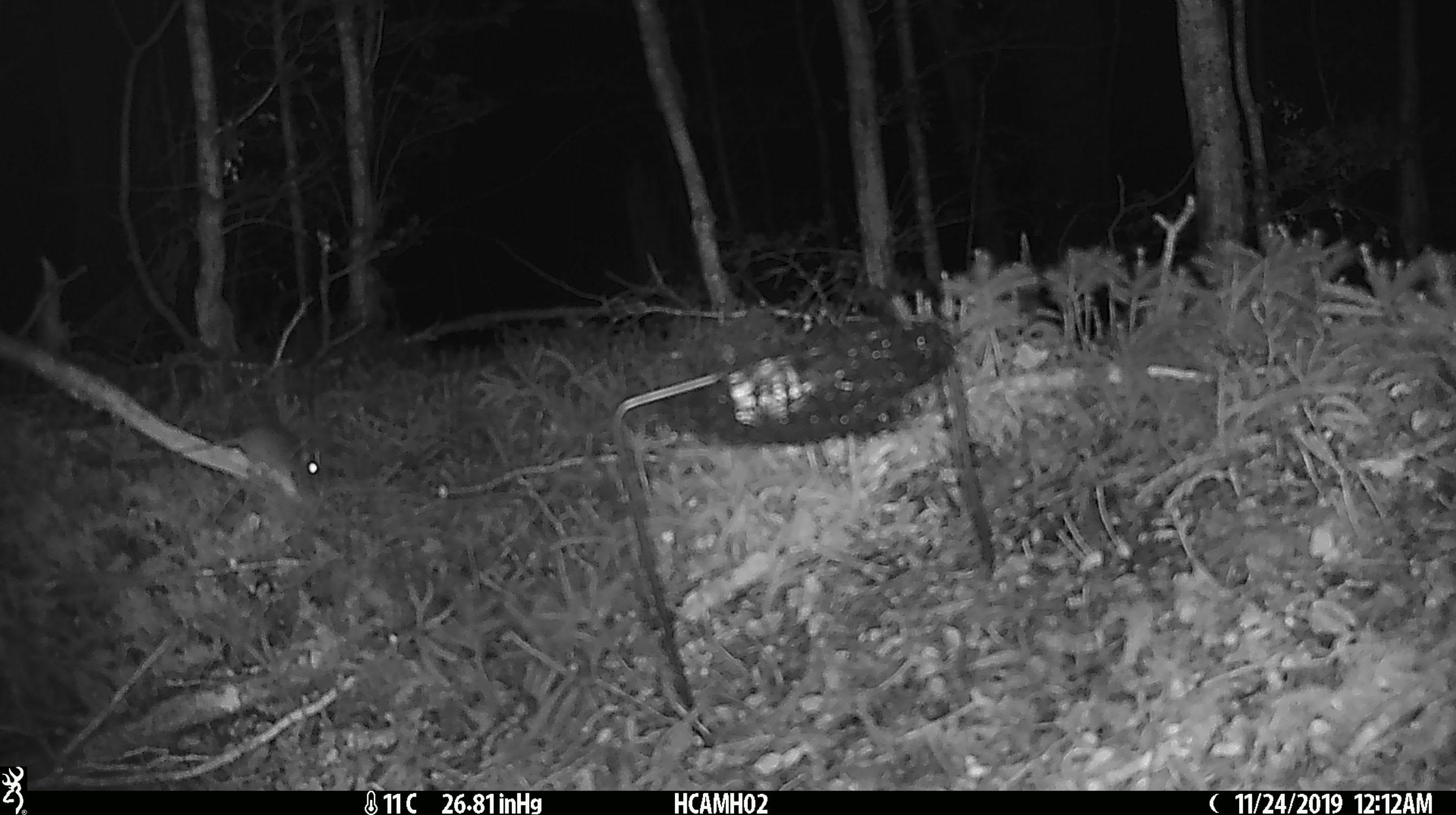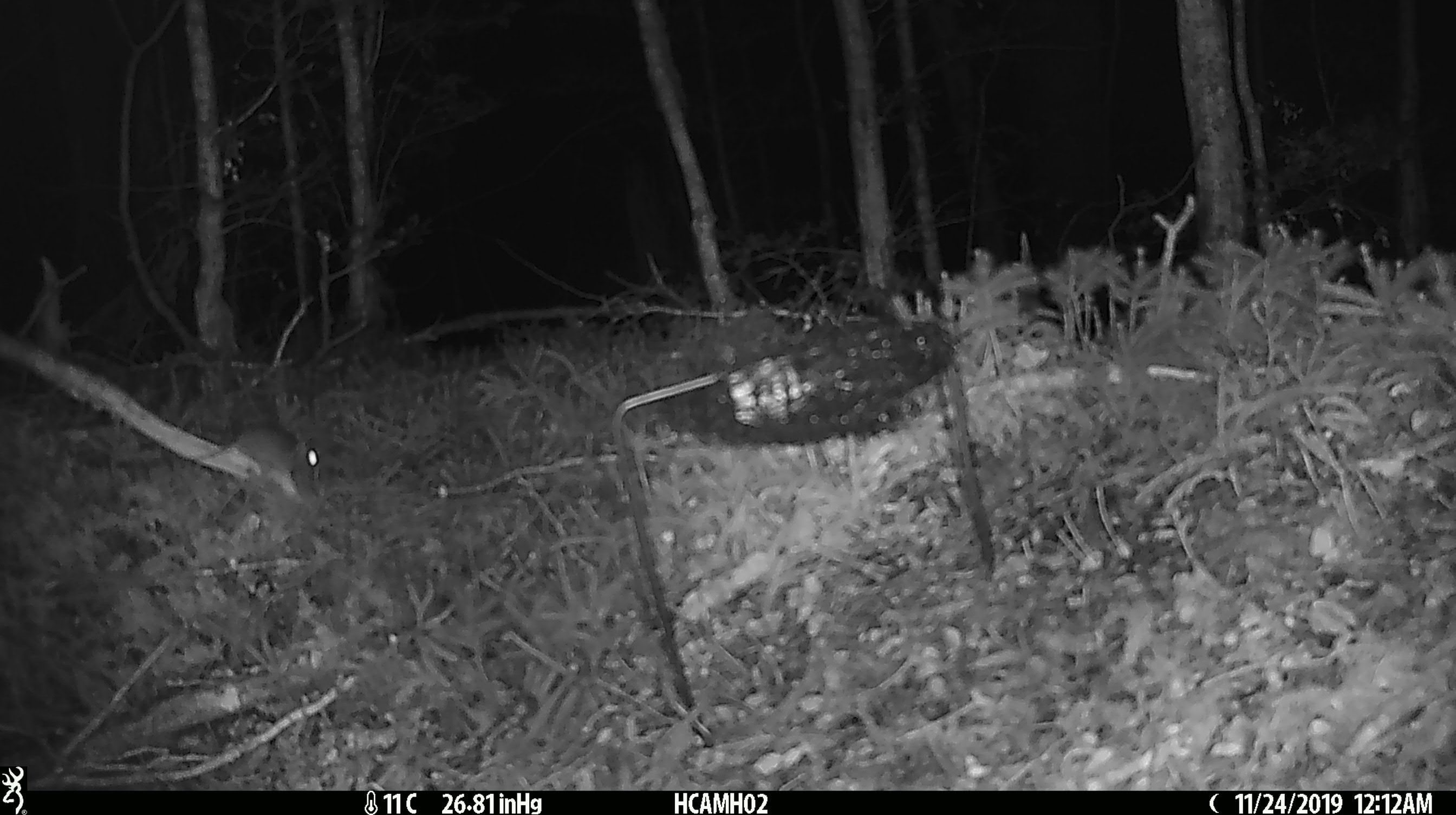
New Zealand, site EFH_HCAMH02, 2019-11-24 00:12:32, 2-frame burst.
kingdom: Animalia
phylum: Chordata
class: Mammalia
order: Rodentia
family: Muridae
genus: Mus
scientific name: Mus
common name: mouse